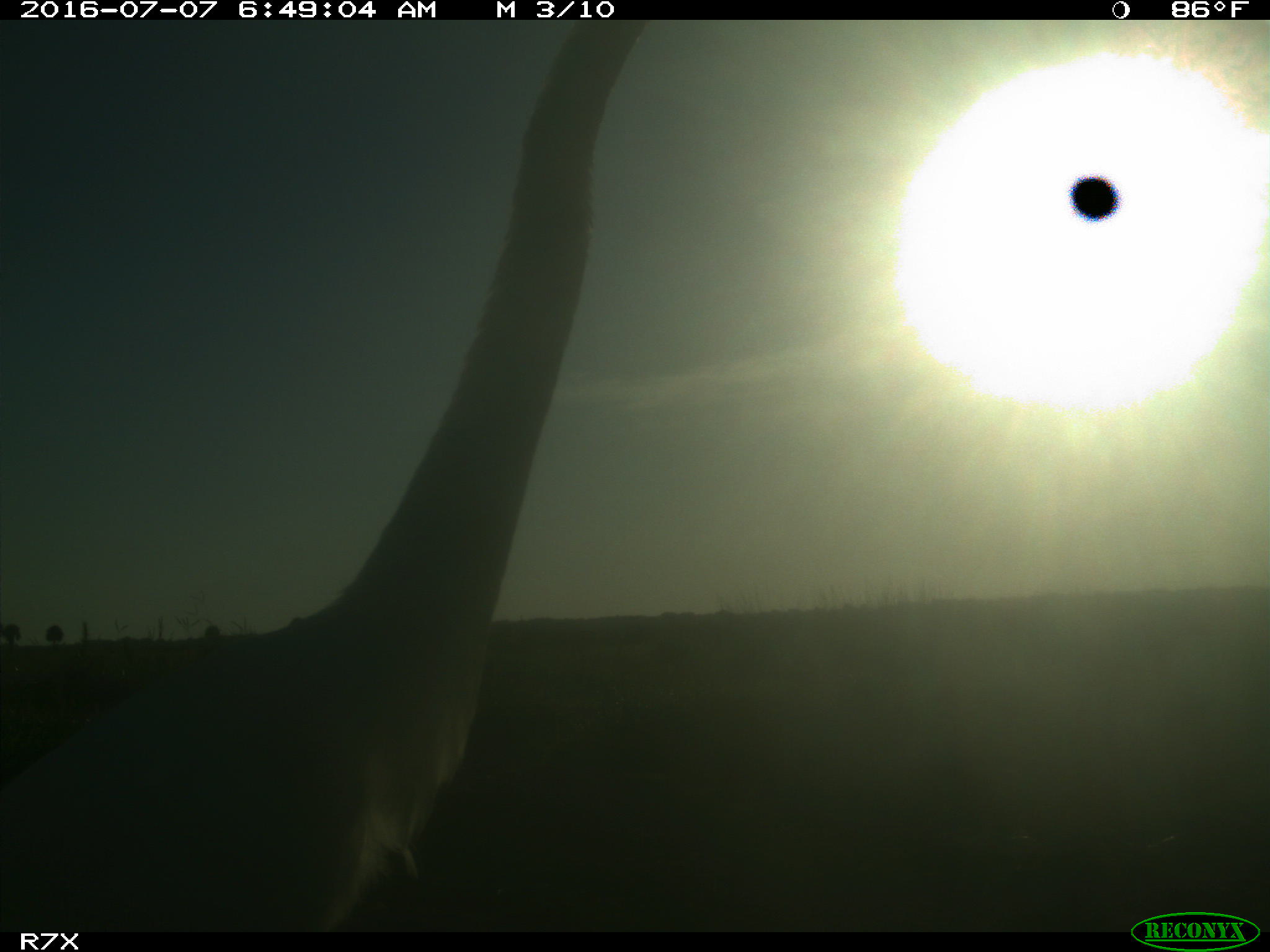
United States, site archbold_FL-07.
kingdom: Animalia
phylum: Chordata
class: Mammalia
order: Artiodactyla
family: Bovidae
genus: Bos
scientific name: Bos taurus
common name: domestic cow